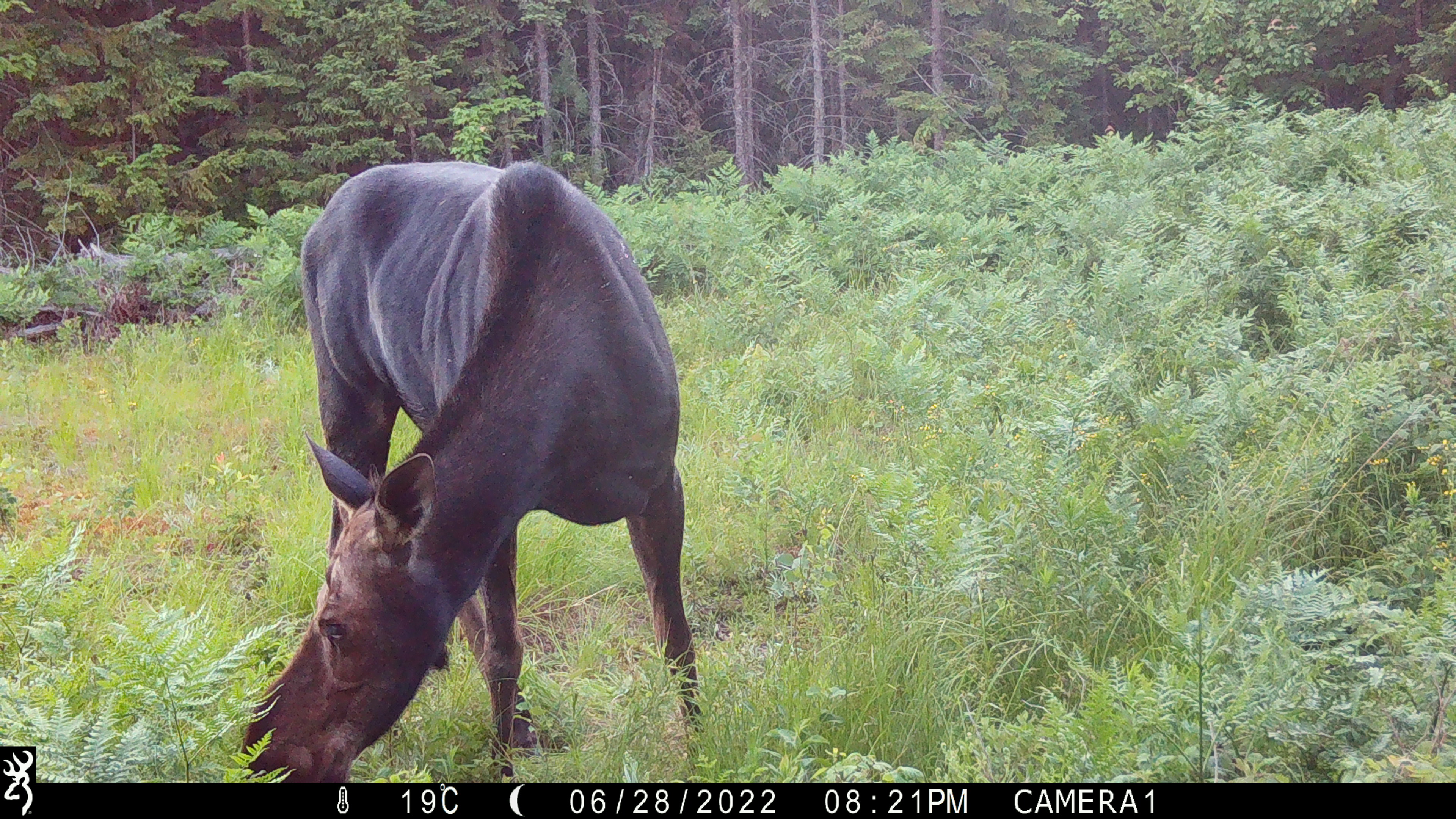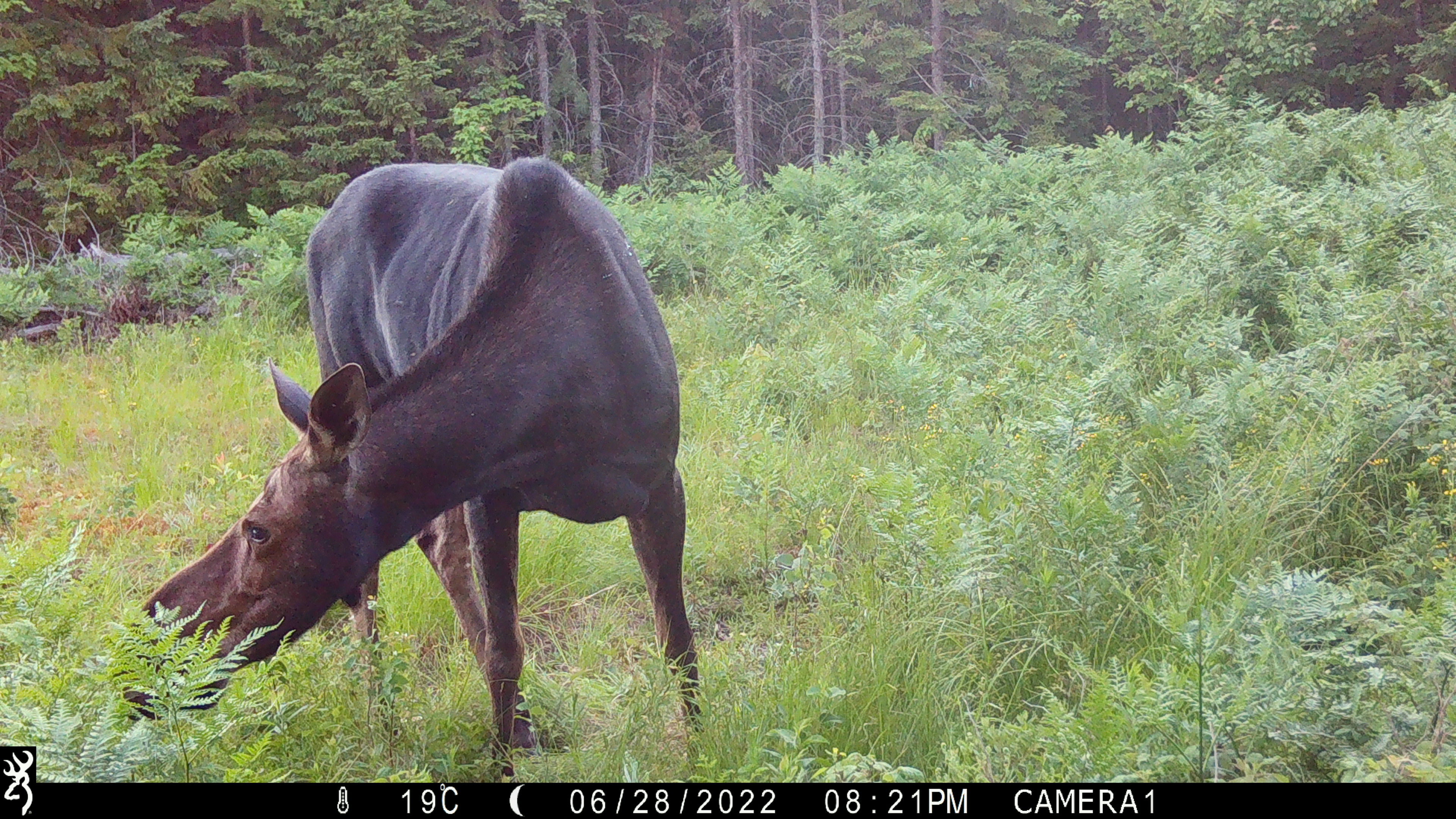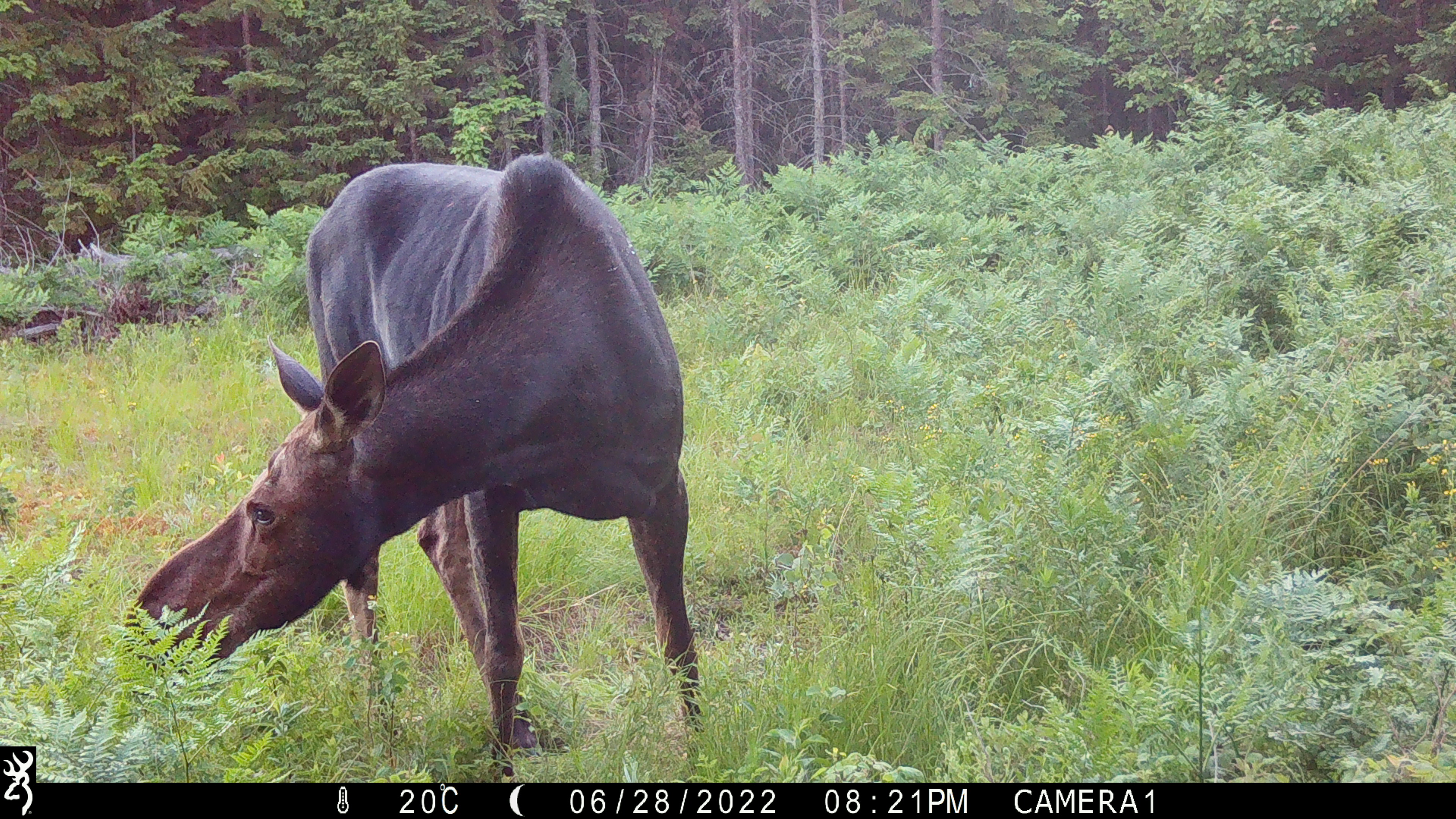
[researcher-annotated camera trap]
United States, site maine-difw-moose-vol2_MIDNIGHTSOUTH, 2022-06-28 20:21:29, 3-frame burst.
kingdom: Animalia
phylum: Chordata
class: Mammalia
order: Artiodactyla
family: Cervidae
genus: Alces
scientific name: Alces alces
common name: moose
Moose (Alces alces).